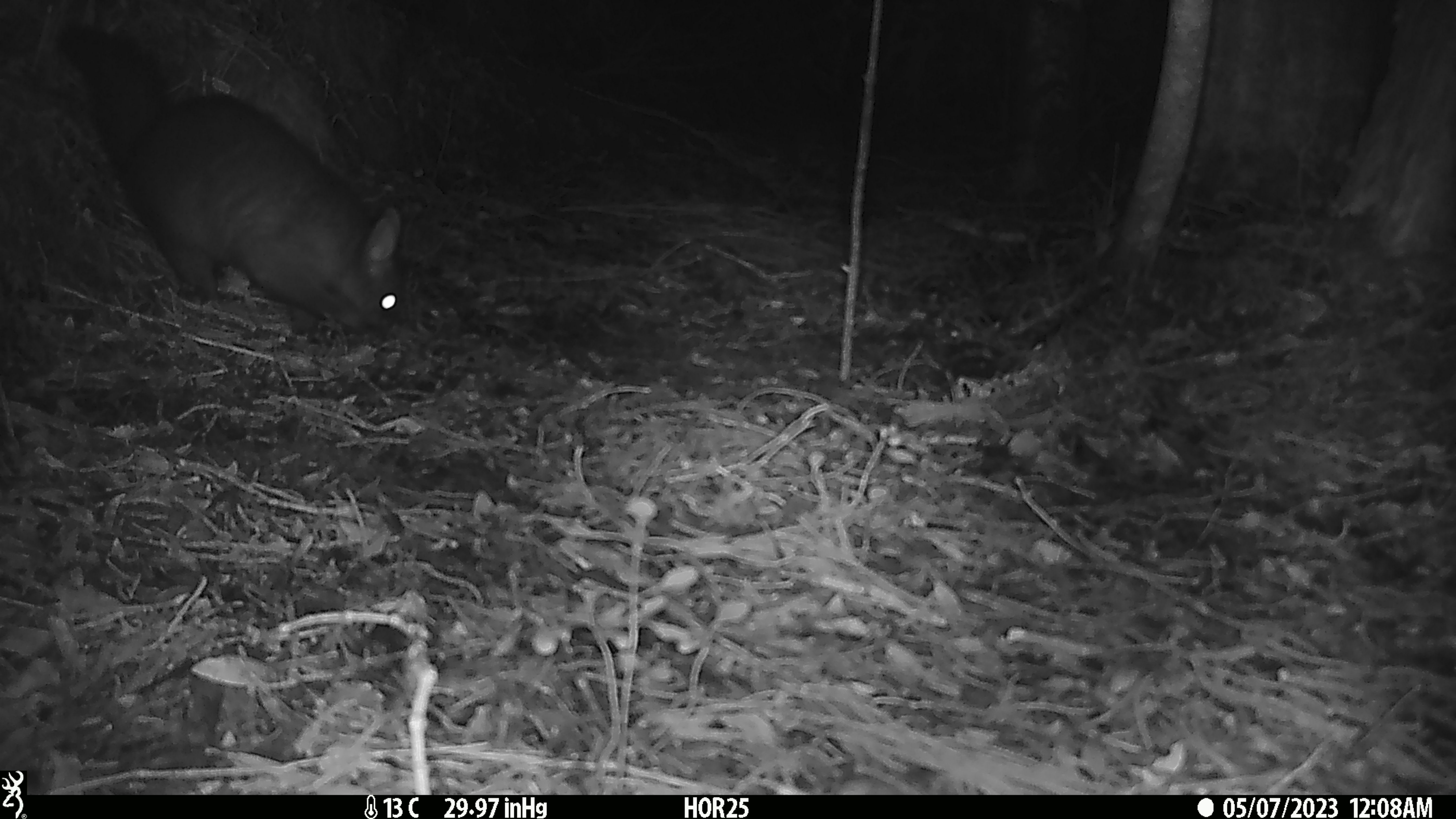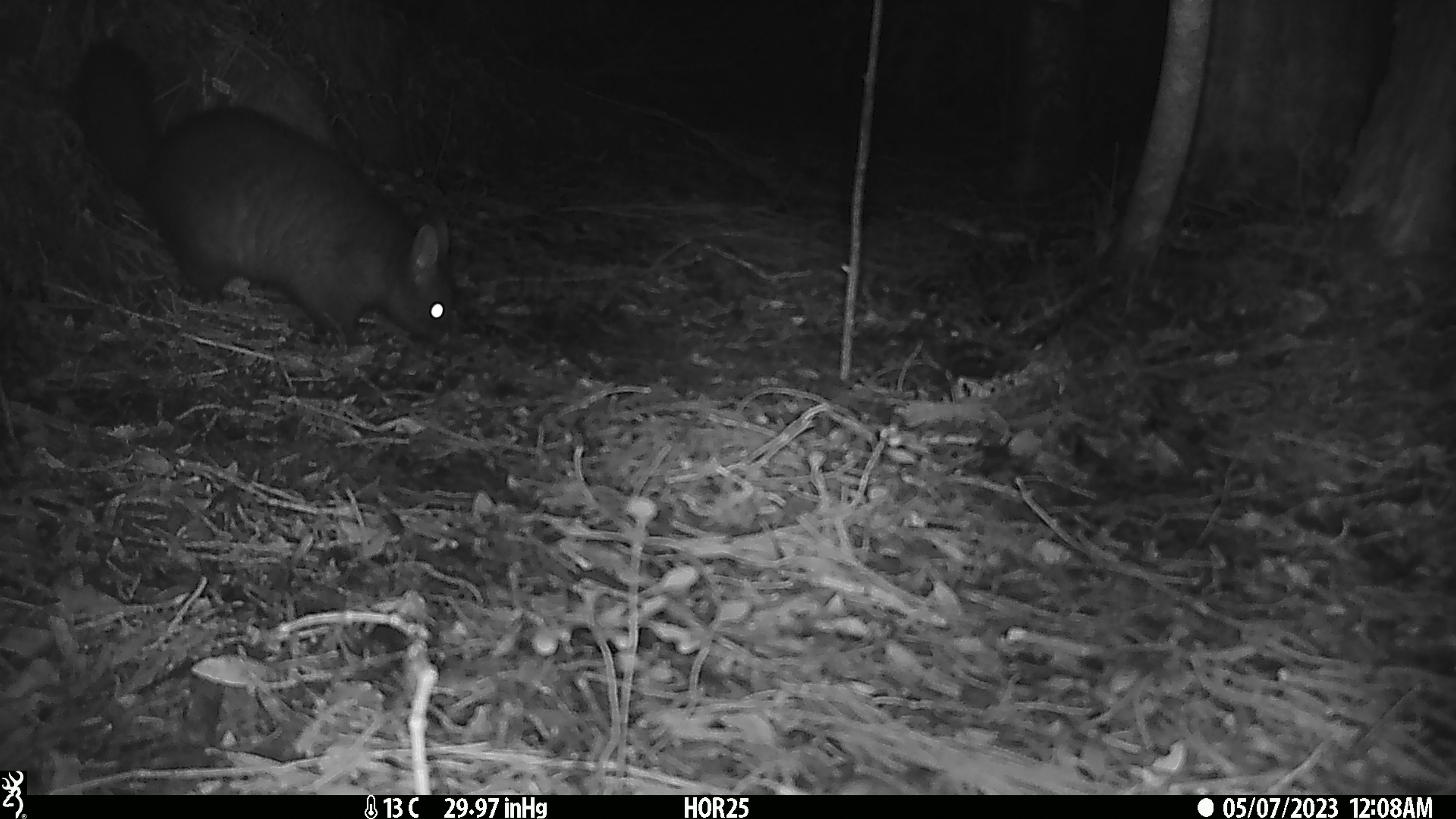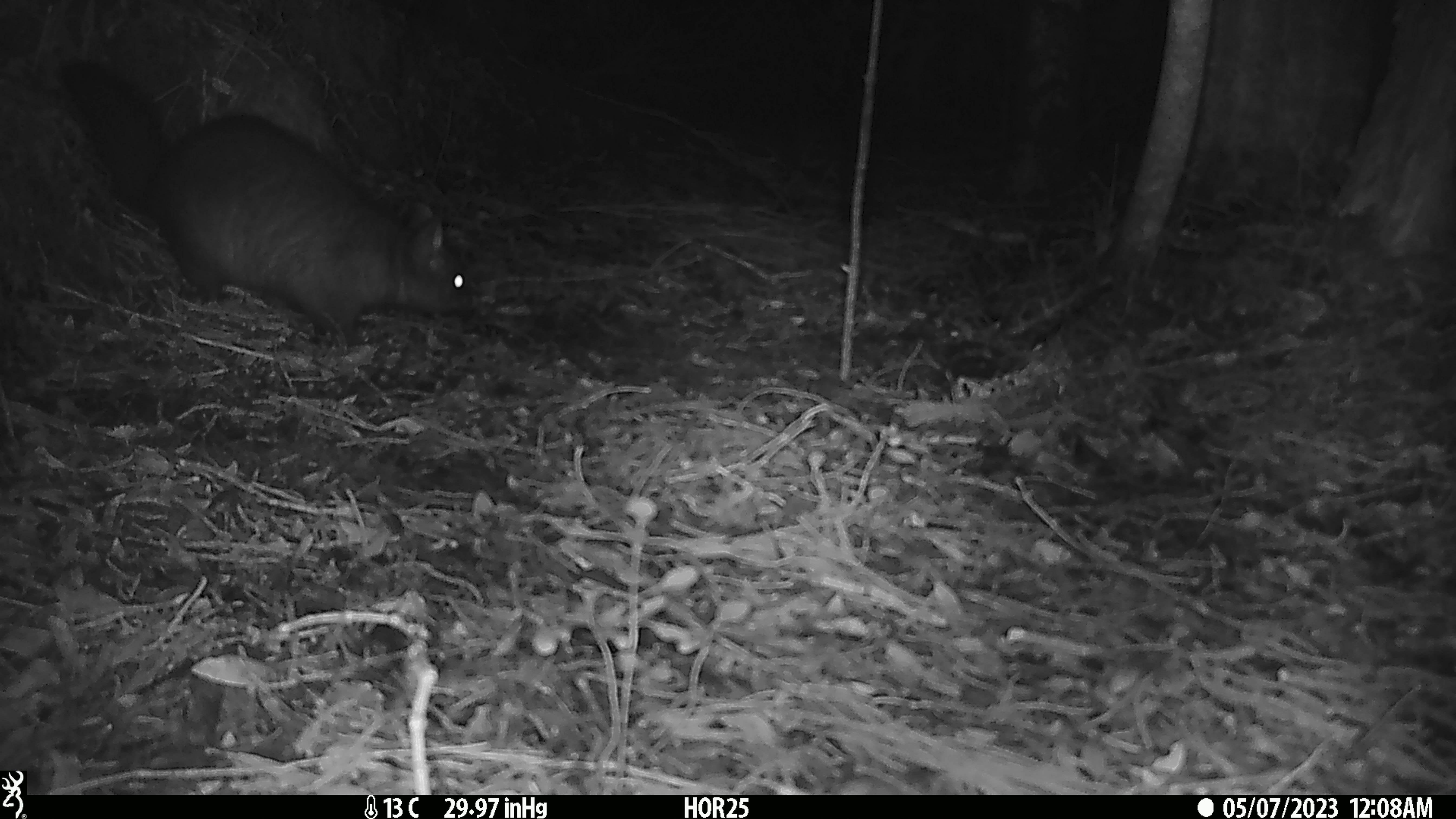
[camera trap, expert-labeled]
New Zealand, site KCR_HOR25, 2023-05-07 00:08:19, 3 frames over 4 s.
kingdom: Animalia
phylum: Chordata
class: Mammalia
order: Diprotodontia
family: Phalangeridae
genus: Trichosurus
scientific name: Trichosurus vulpecula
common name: common brushtail possum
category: possum